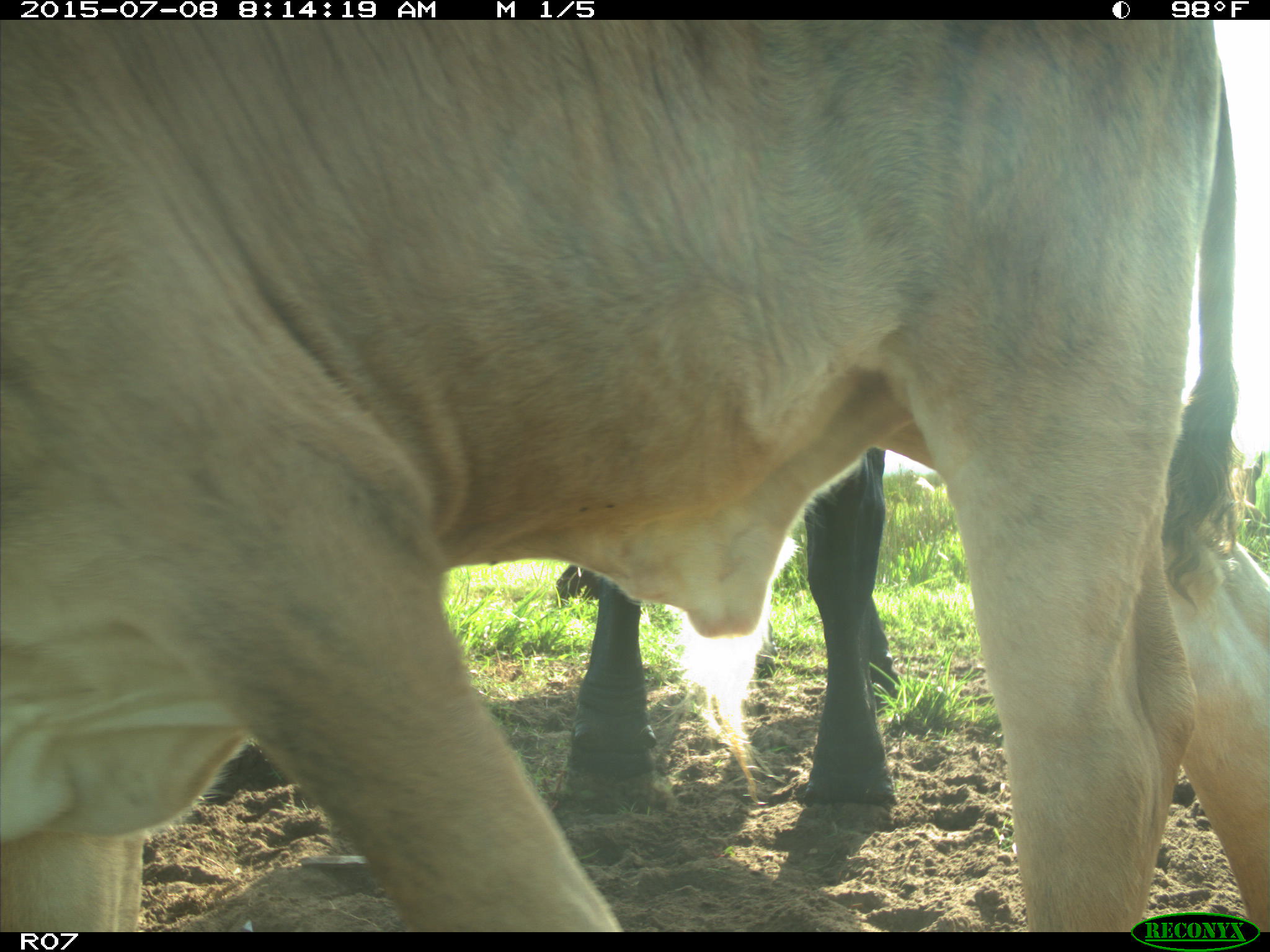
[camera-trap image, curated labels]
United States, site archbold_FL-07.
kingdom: Animalia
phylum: Chordata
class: Mammalia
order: Artiodactyla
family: Bovidae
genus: Bos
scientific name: Bos taurus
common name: domestic cow